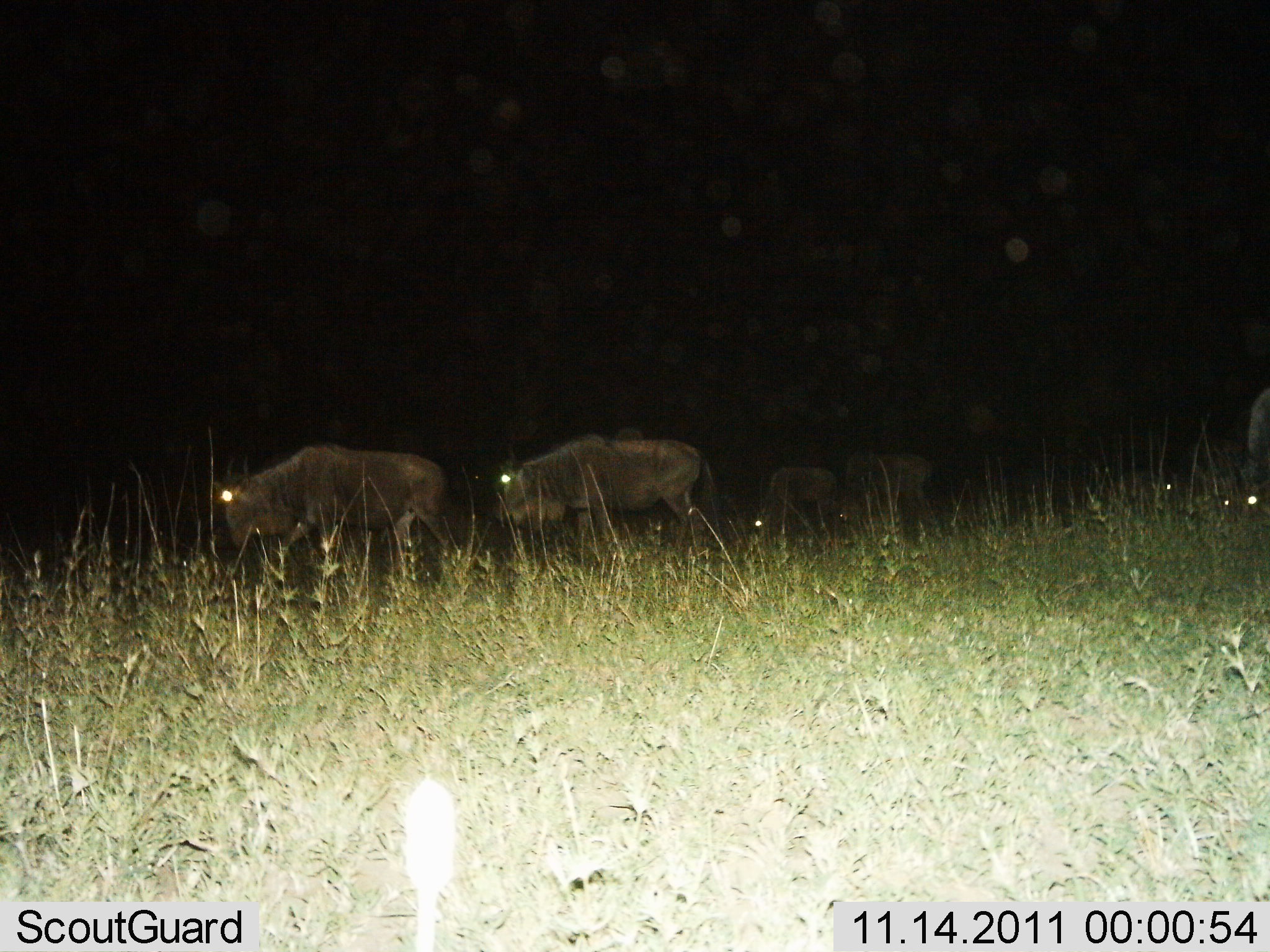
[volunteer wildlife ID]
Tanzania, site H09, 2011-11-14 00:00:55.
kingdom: Animalia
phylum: Chordata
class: Mammalia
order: Artiodactyla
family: Bovidae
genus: Connochaetes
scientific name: Connochaetes taurinus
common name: blue wildebeest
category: wildebeest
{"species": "wildebeest (blue wildebeest) (Connochaetes taurinus)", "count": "5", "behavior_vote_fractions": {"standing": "25%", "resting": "0%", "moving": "83%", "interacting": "0%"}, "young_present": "0%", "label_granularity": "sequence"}